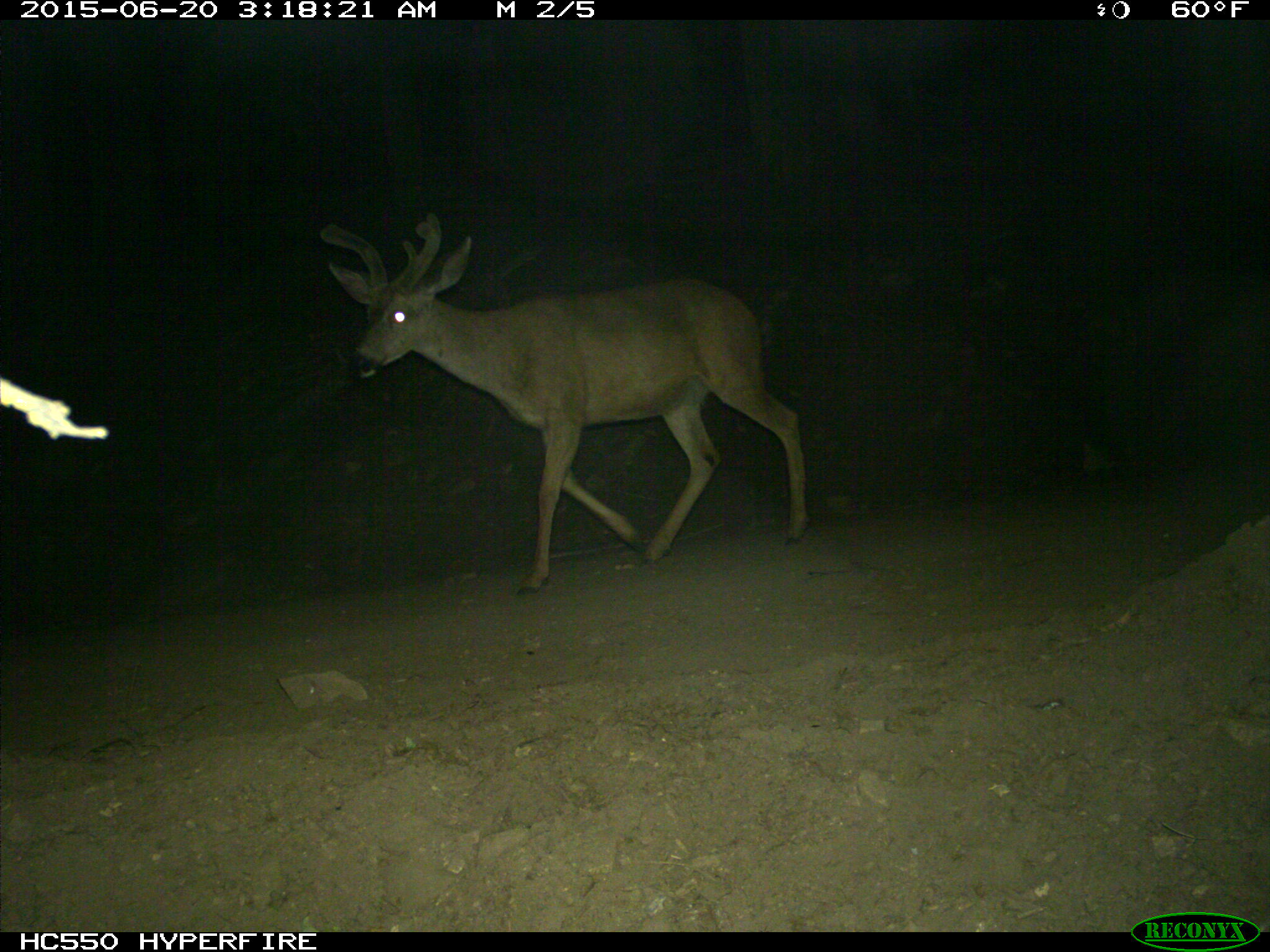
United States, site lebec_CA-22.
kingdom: Animalia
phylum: Chordata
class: Mammalia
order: Artiodactyla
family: Cervidae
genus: Odocoileus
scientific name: Odocoileus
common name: deer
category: unidentified deer